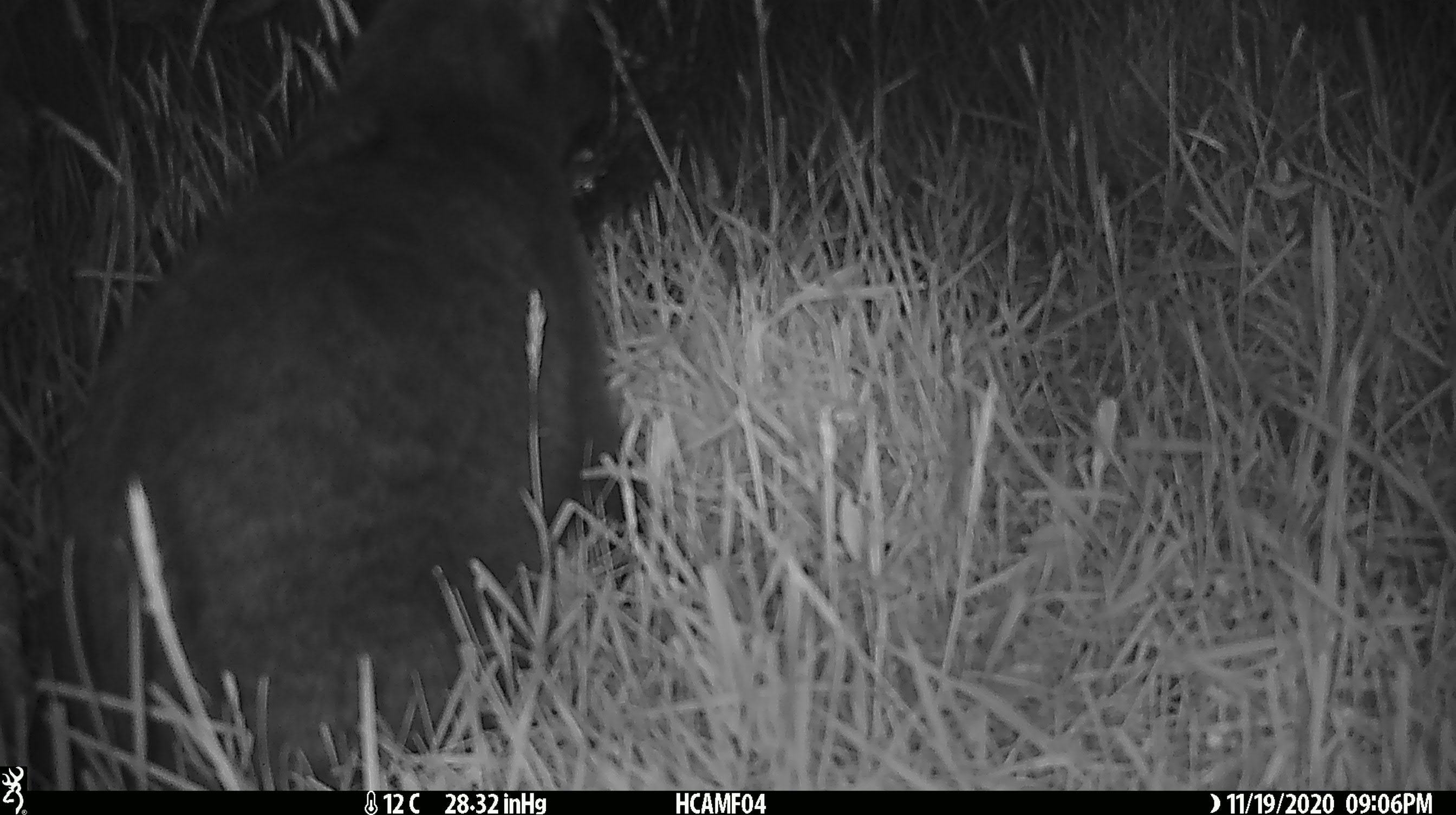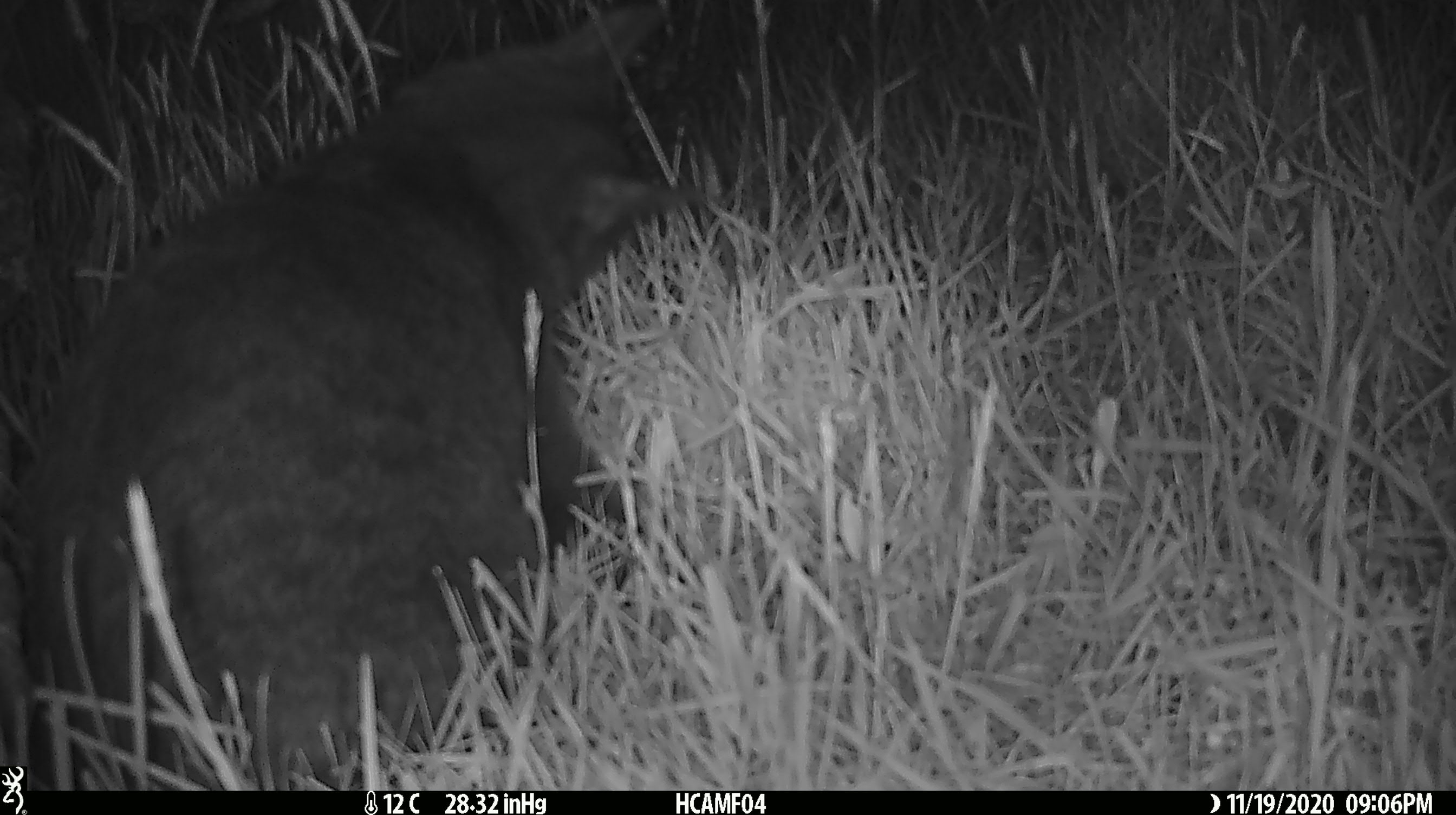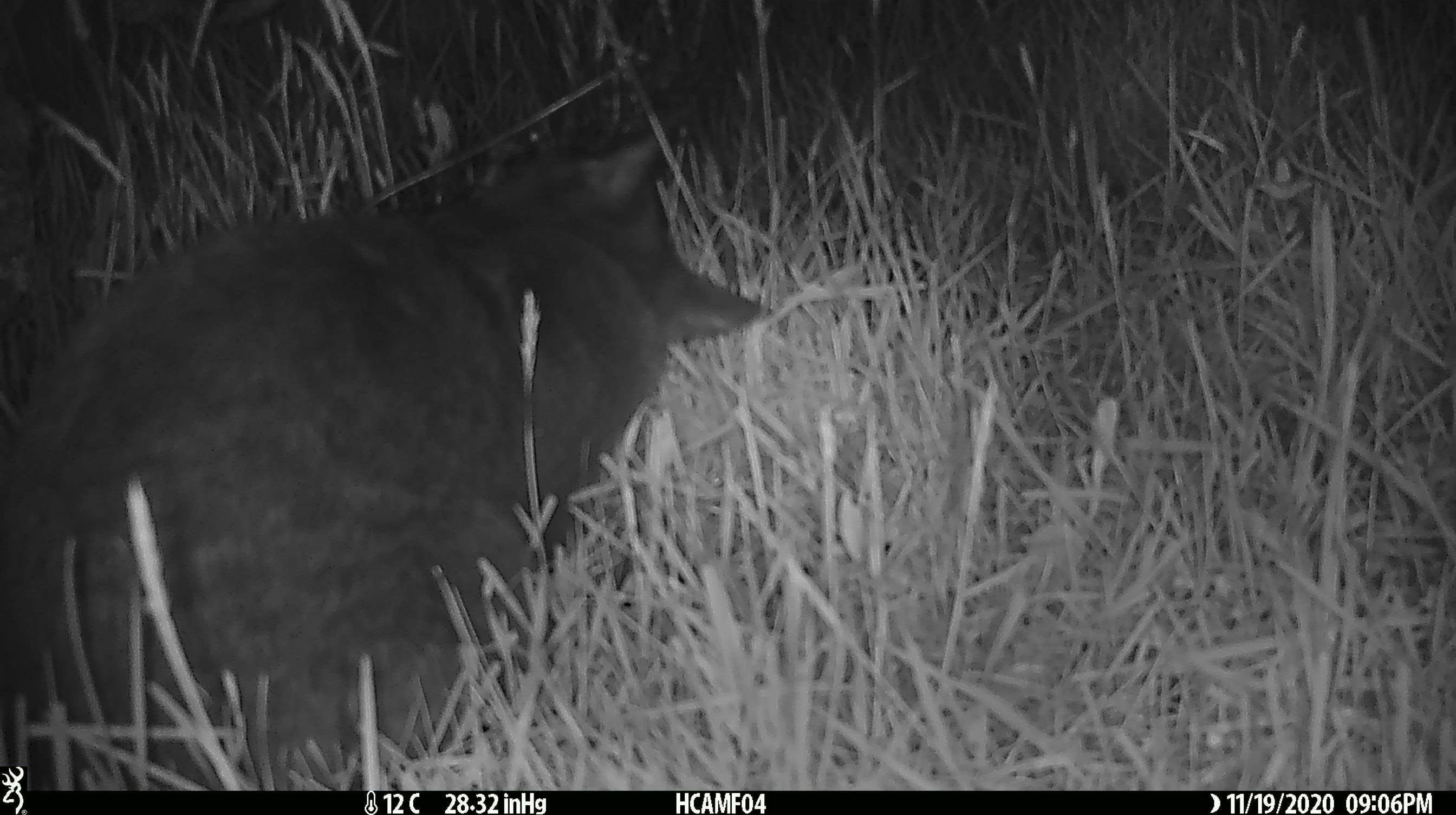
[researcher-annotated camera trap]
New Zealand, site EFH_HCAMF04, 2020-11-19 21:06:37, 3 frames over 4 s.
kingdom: Animalia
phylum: Chordata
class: Mammalia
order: Carnivora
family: Felidae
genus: Felis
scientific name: Felis catus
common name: domestic cat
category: cat